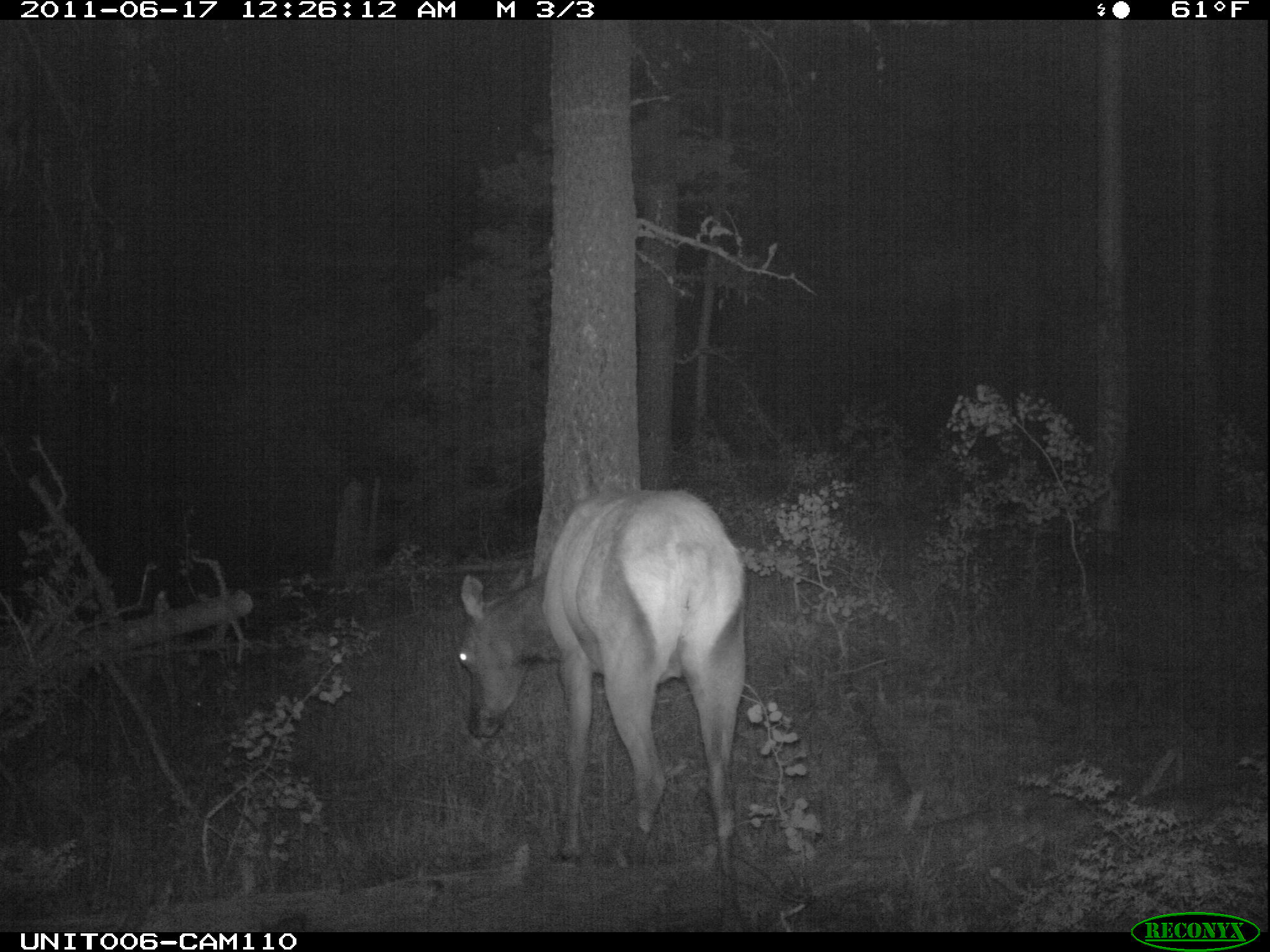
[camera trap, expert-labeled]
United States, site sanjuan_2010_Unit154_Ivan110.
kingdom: Animalia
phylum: Chordata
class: Mammalia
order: Artiodactyla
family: Cervidae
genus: Cervus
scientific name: Cervus elaphus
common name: red deer